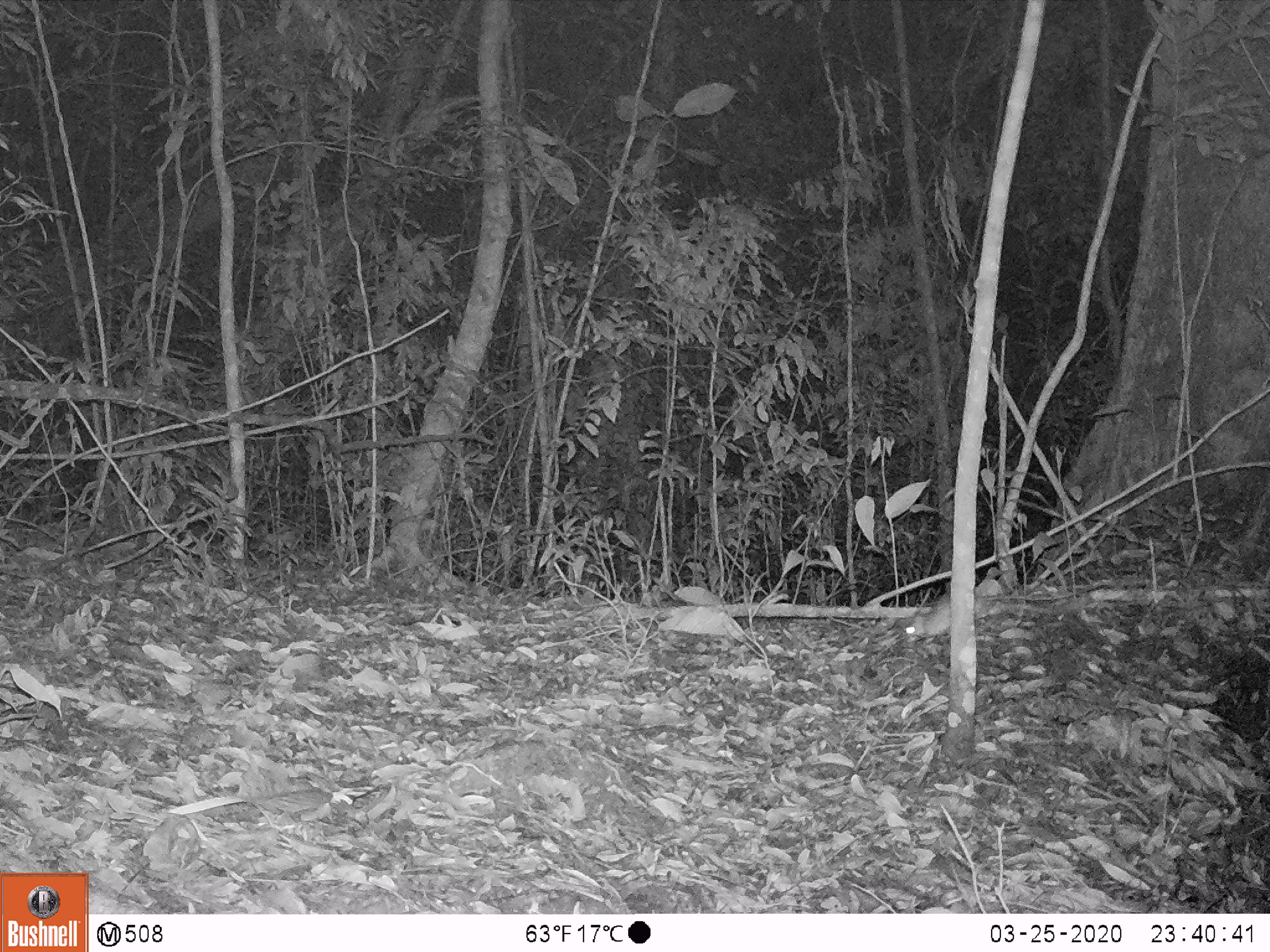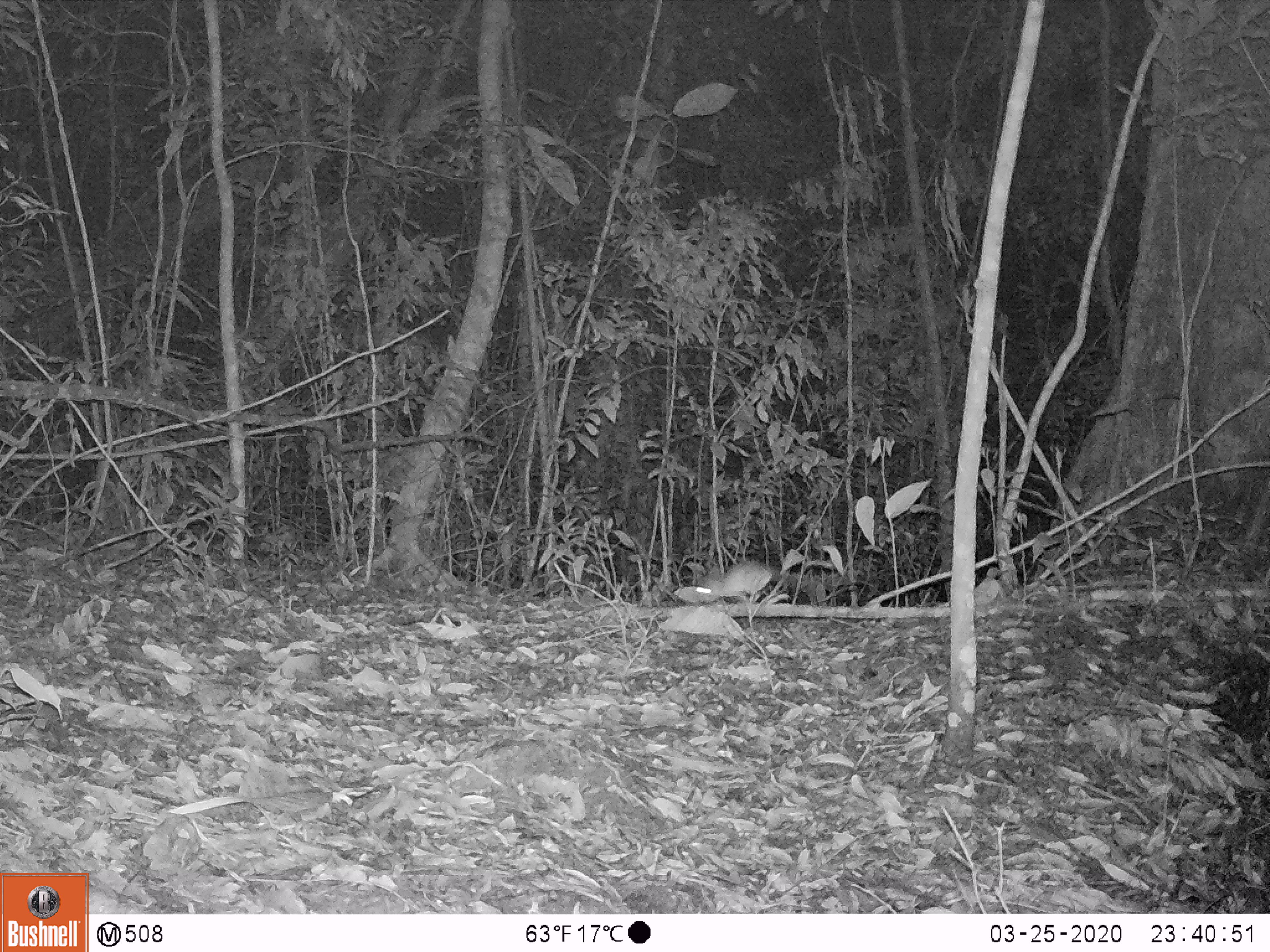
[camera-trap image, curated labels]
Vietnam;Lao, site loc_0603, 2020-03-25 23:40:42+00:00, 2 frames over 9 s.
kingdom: Animalia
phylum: Chordata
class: Mammalia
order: Rodentia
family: Muridae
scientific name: Muridae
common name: old-world mice and rats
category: unidentified murid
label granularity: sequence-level